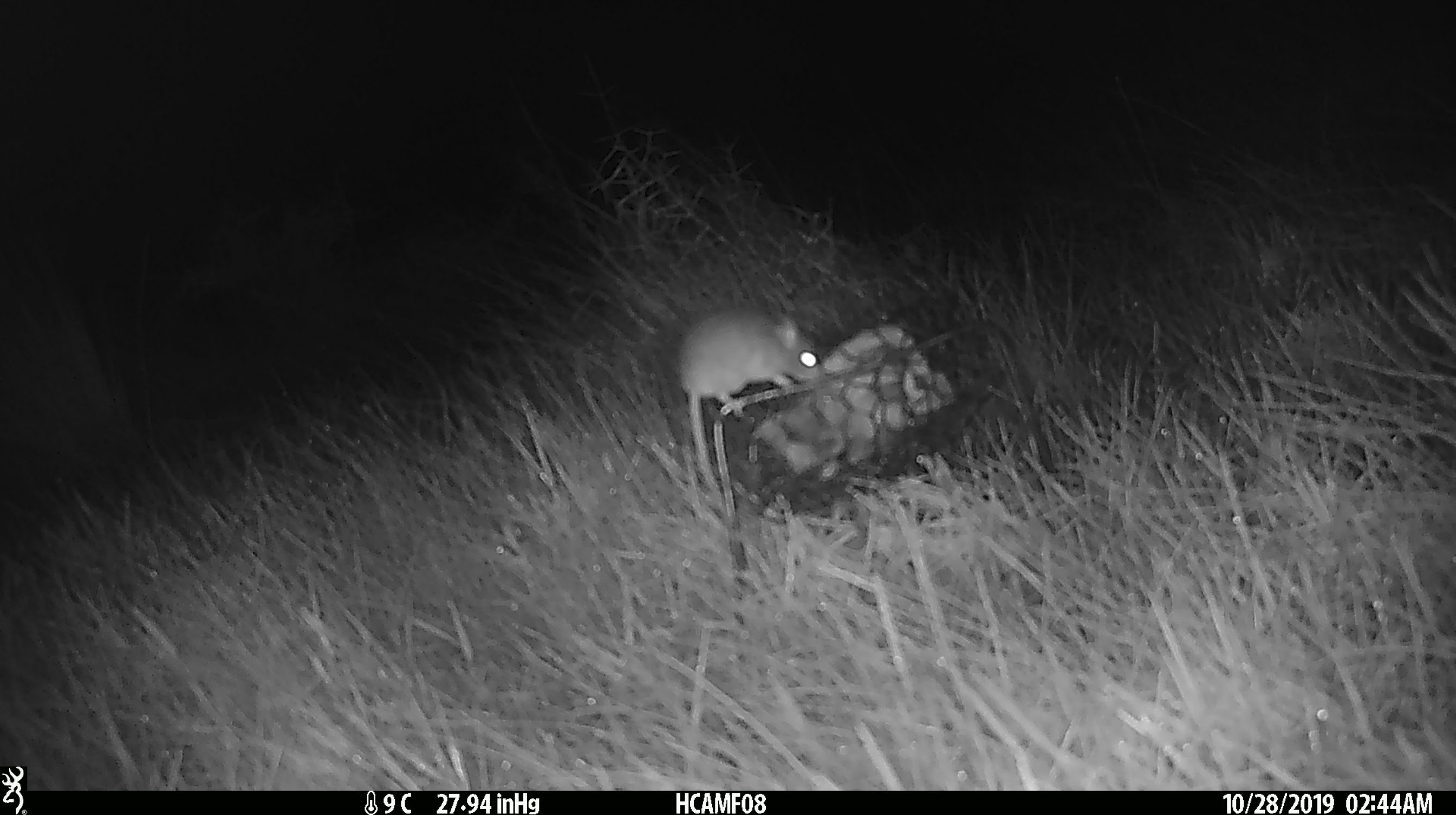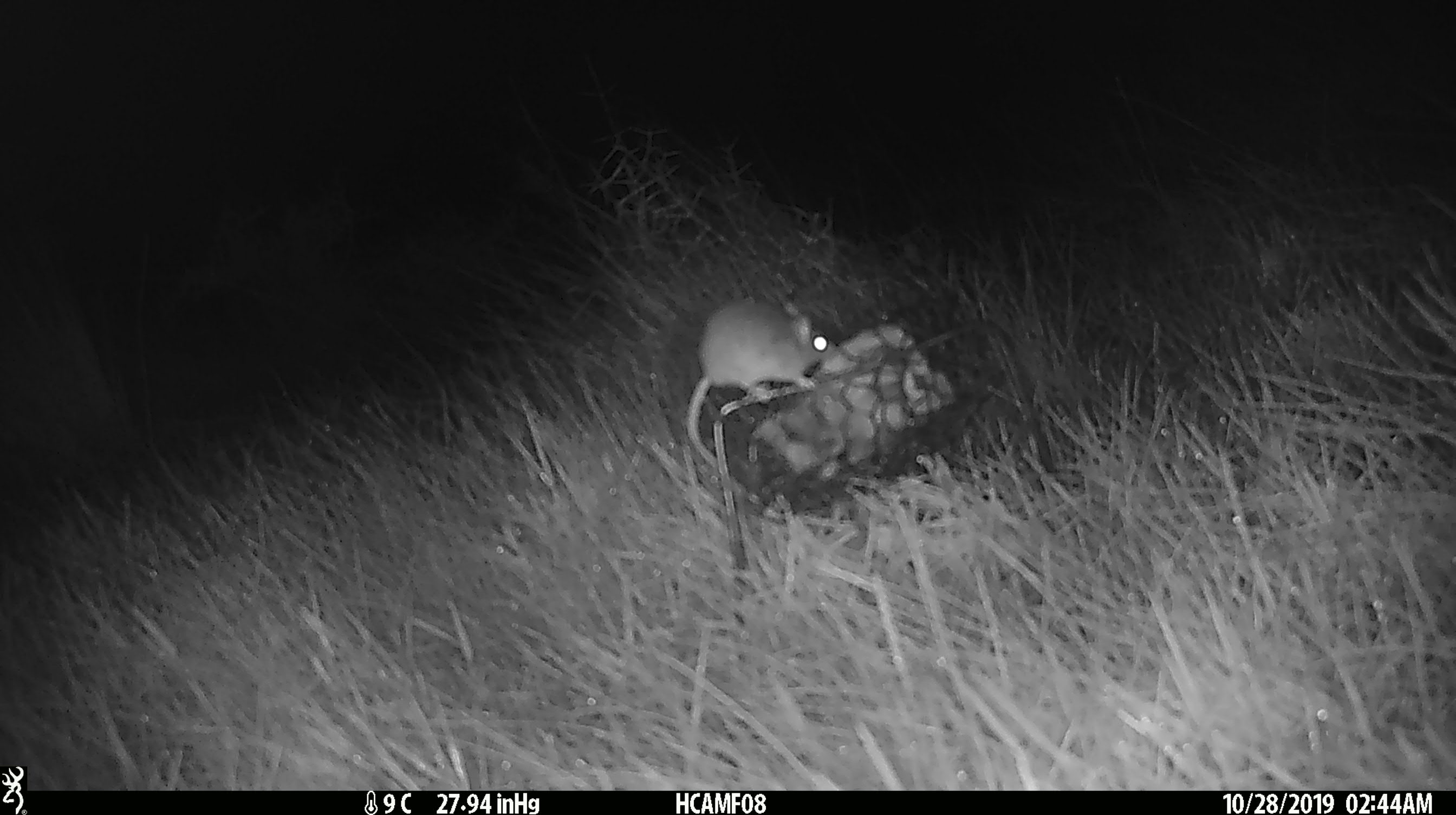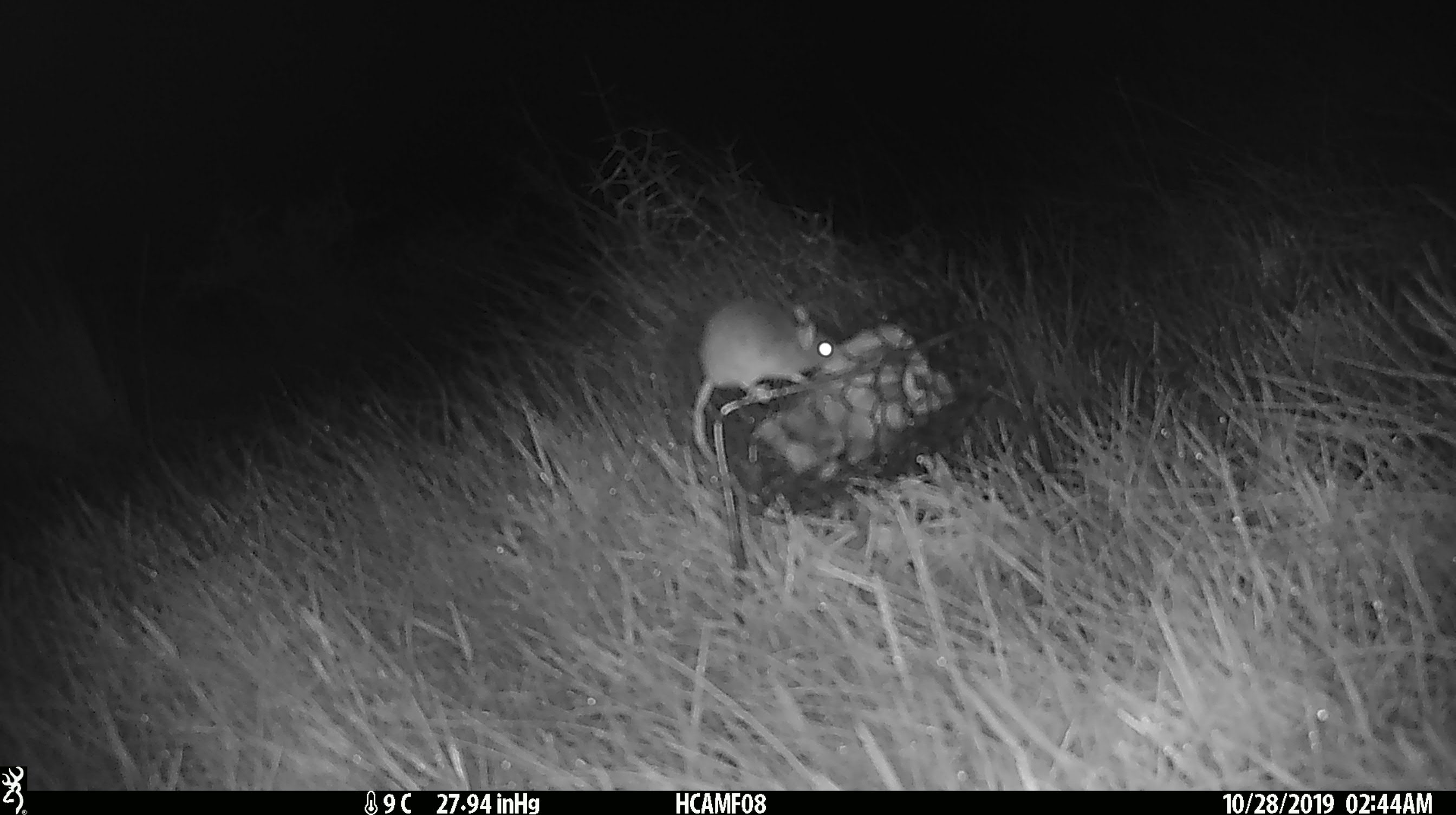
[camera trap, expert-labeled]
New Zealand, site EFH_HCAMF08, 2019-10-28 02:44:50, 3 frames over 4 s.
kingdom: Animalia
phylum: Chordata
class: Mammalia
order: Rodentia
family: Muridae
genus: Mus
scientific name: Mus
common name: mouse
Mouse (Mus).